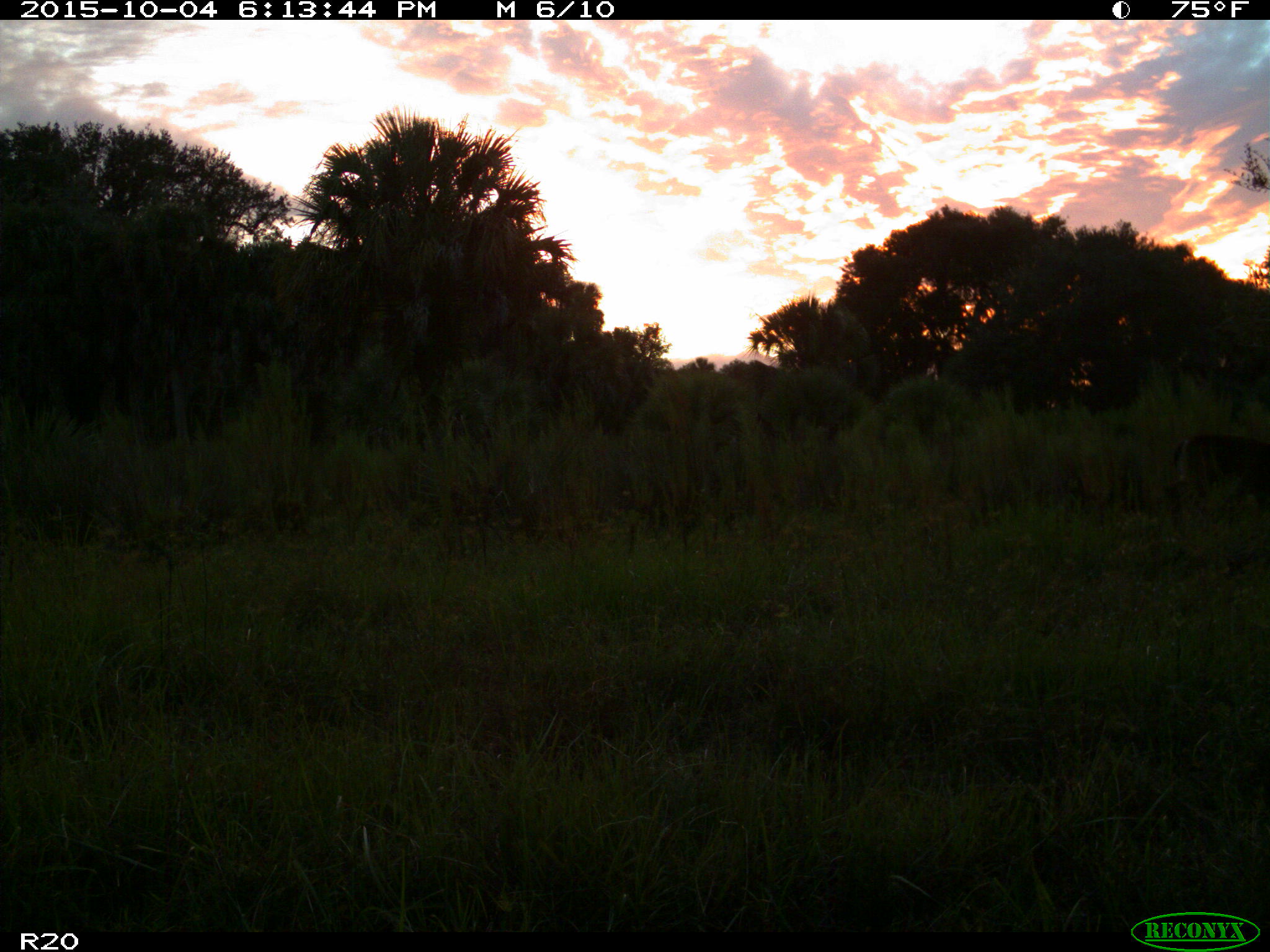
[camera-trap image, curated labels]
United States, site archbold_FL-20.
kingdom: Animalia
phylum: Chordata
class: Mammalia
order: Artiodactyla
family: Cervidae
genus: Odocoileus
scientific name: Odocoileus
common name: deer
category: unidentified deer